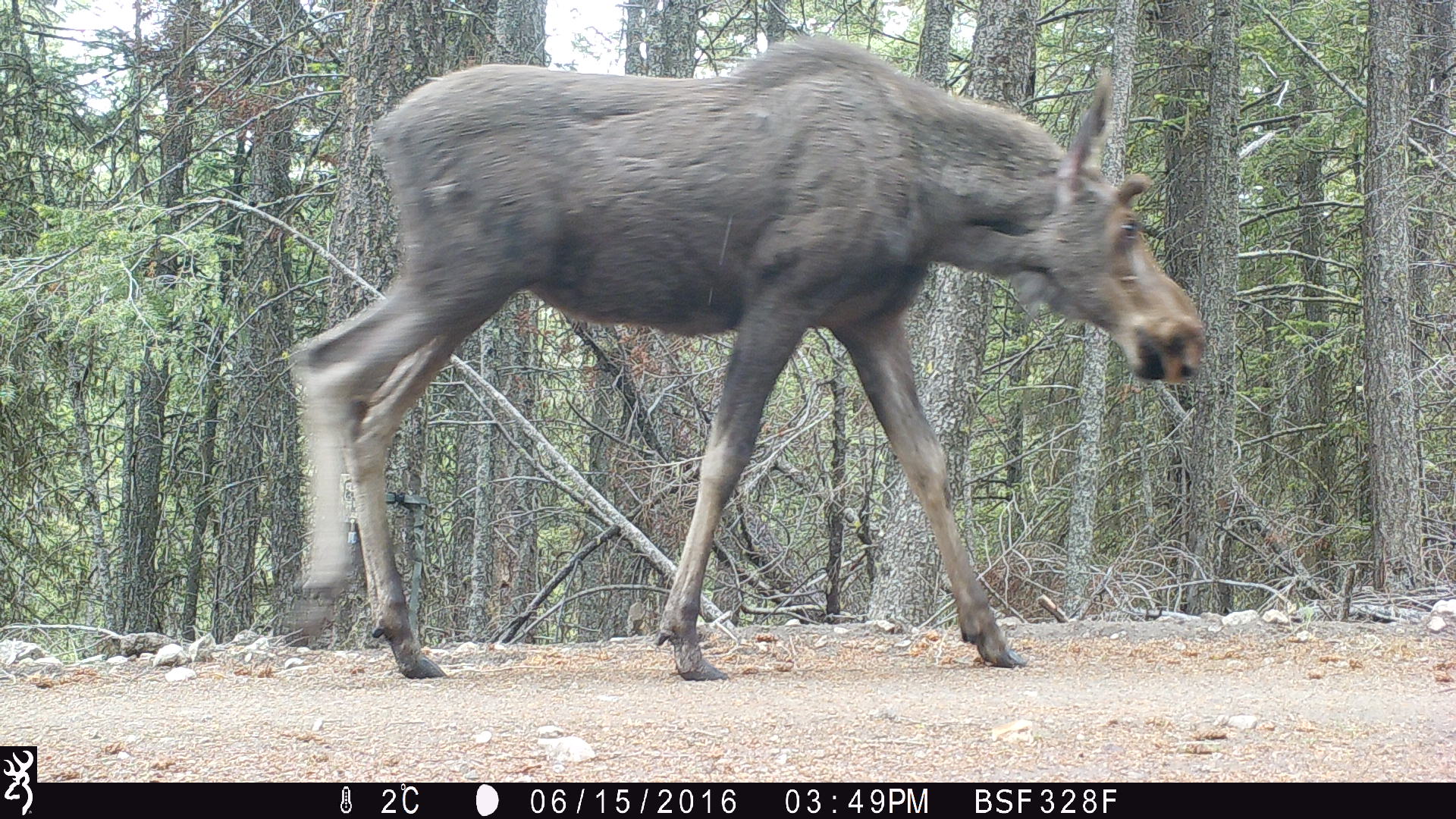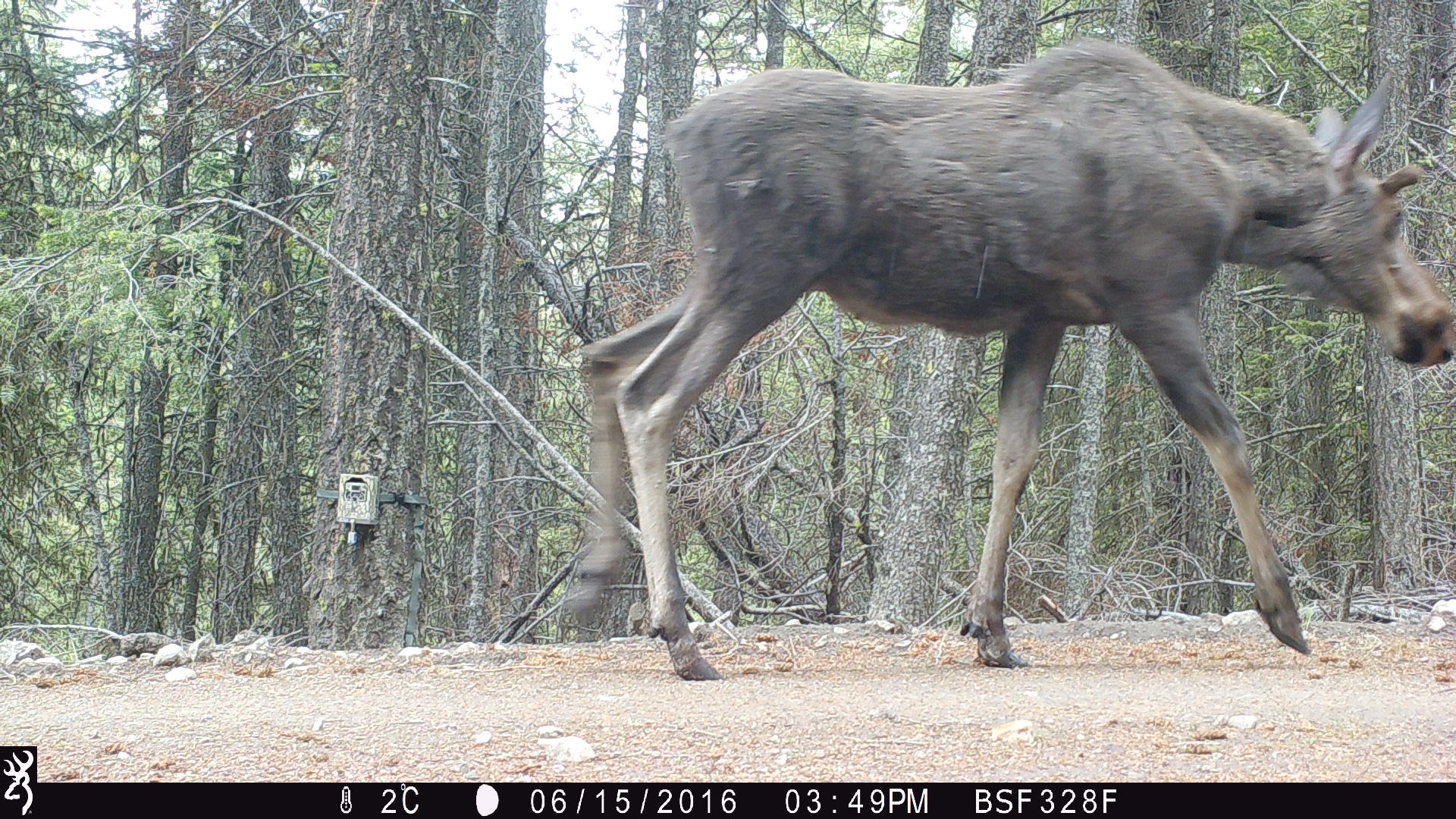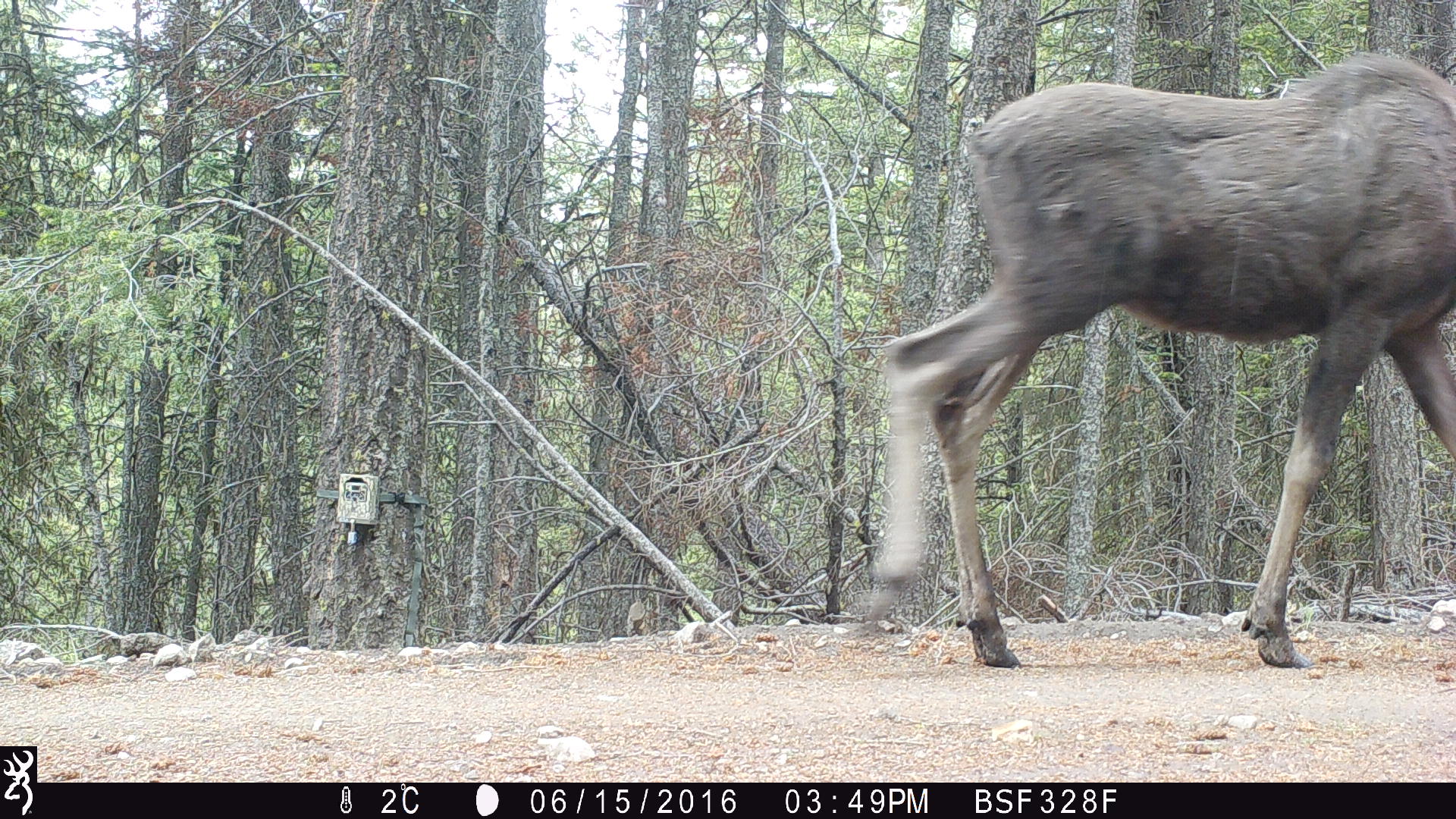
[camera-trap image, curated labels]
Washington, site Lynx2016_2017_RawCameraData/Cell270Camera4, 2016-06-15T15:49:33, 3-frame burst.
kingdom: Animalia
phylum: Chordata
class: Mammalia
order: Artiodactyla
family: Cervidae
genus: Alces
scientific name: Alces alces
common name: moose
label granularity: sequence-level